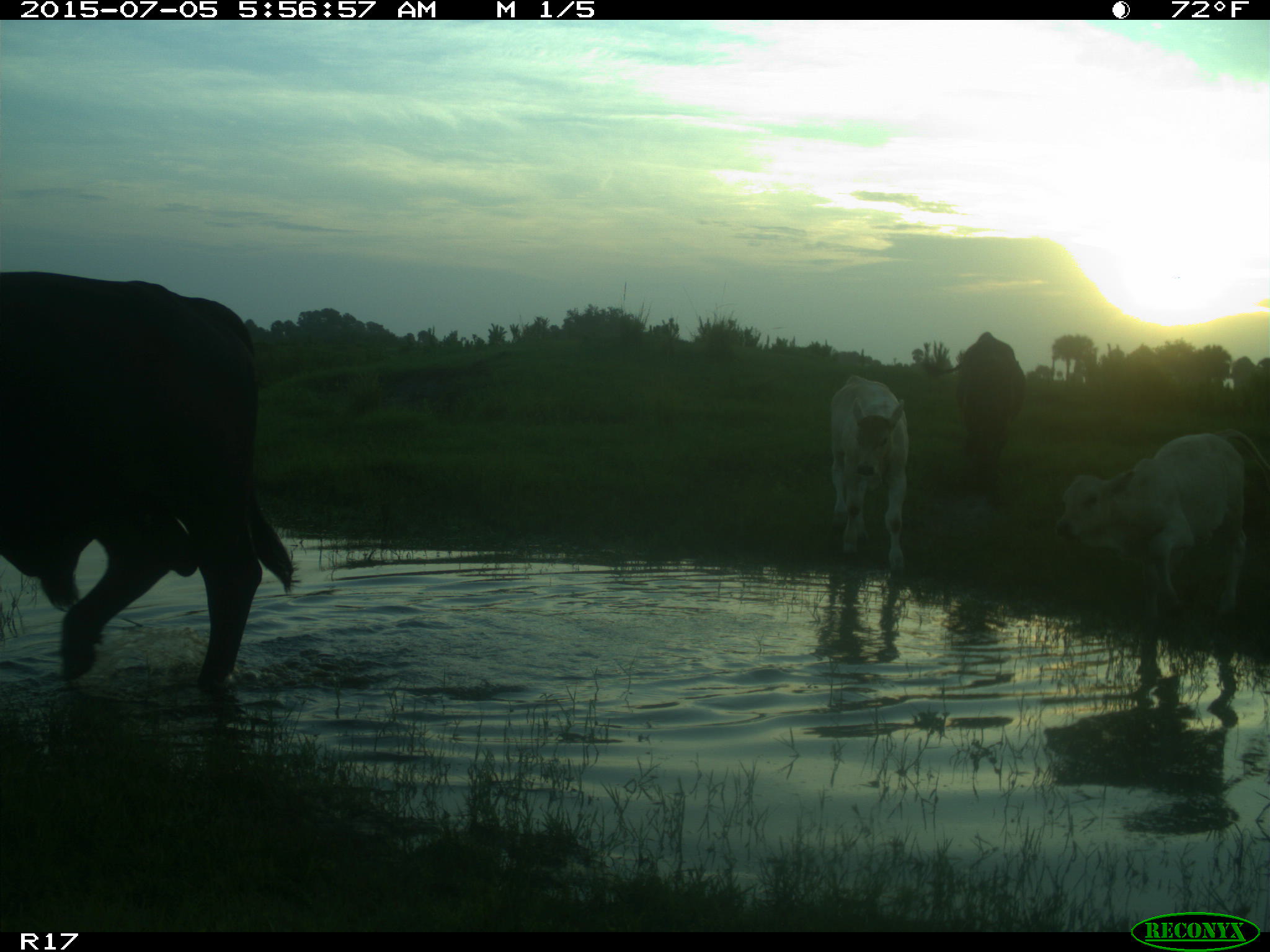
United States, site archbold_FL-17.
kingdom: Animalia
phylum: Chordata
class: Mammalia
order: Artiodactyla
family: Bovidae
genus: Bos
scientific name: Bos taurus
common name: domestic cow